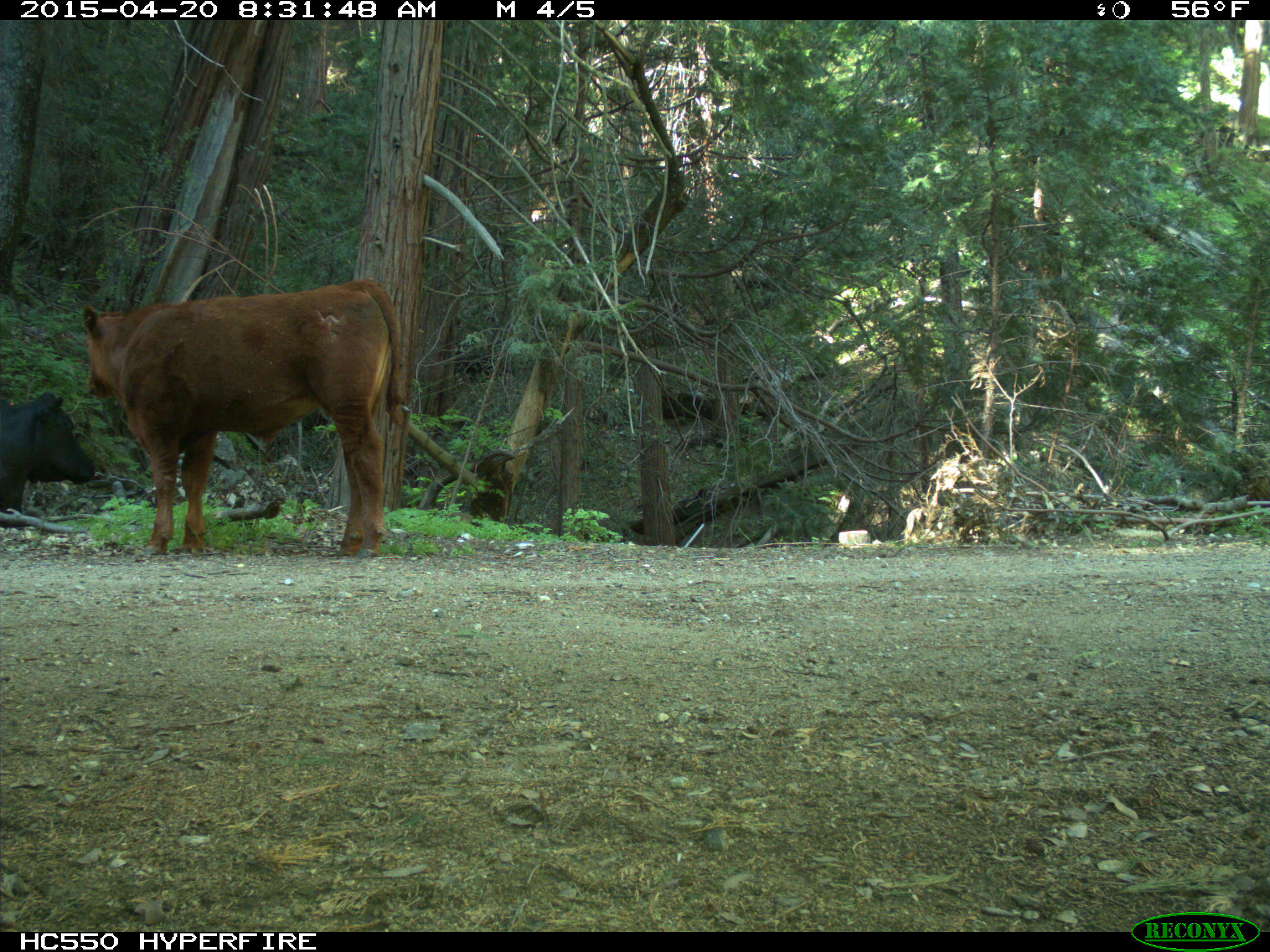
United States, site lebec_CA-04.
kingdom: Animalia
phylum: Chordata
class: Mammalia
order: Artiodactyla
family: Bovidae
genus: Bos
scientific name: Bos taurus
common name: domestic cow